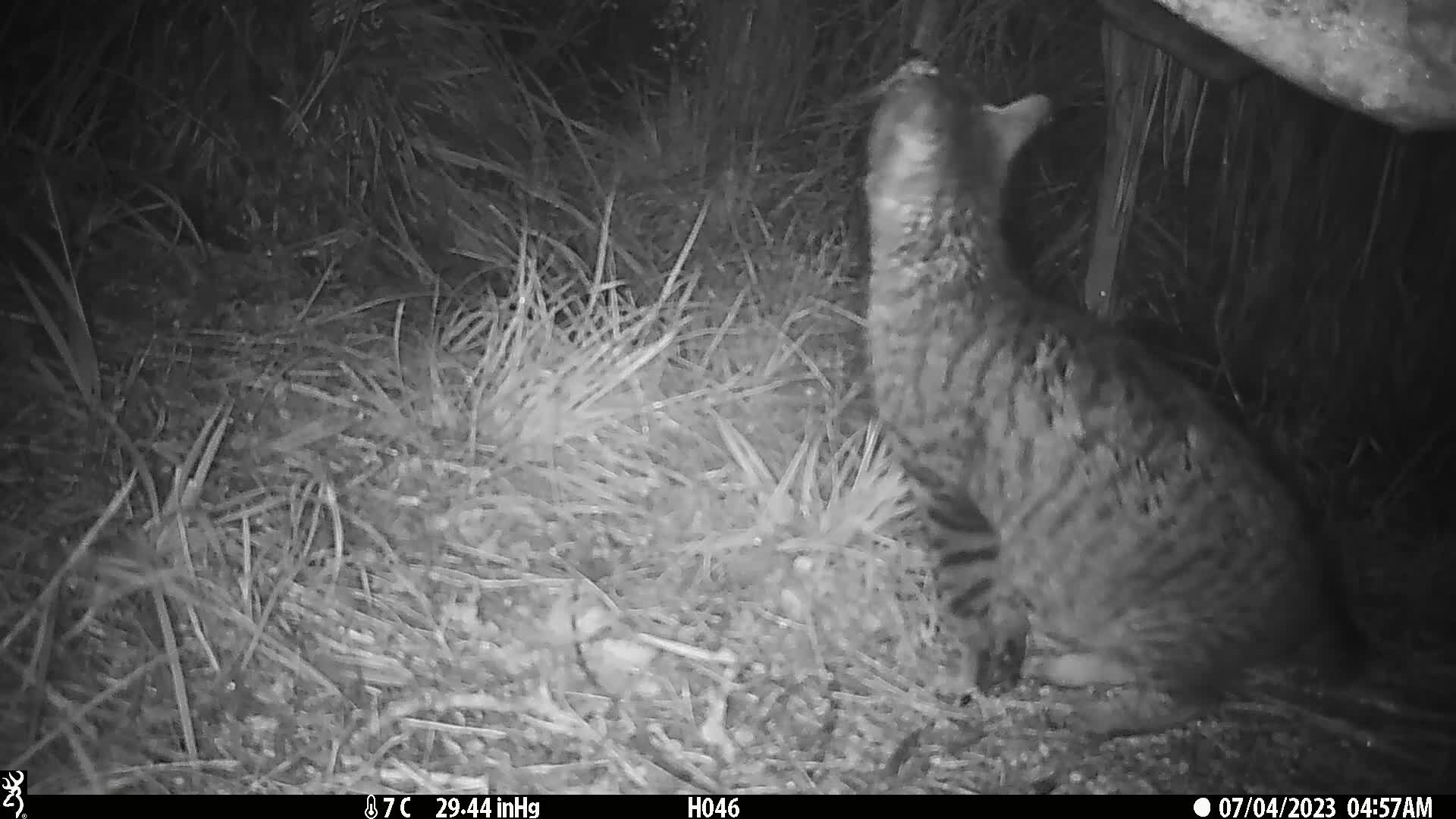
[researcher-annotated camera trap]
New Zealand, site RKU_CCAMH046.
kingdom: Animalia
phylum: Chordata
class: Mammalia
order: Carnivora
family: Felidae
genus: Felis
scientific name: Felis catus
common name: domestic cat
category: cat